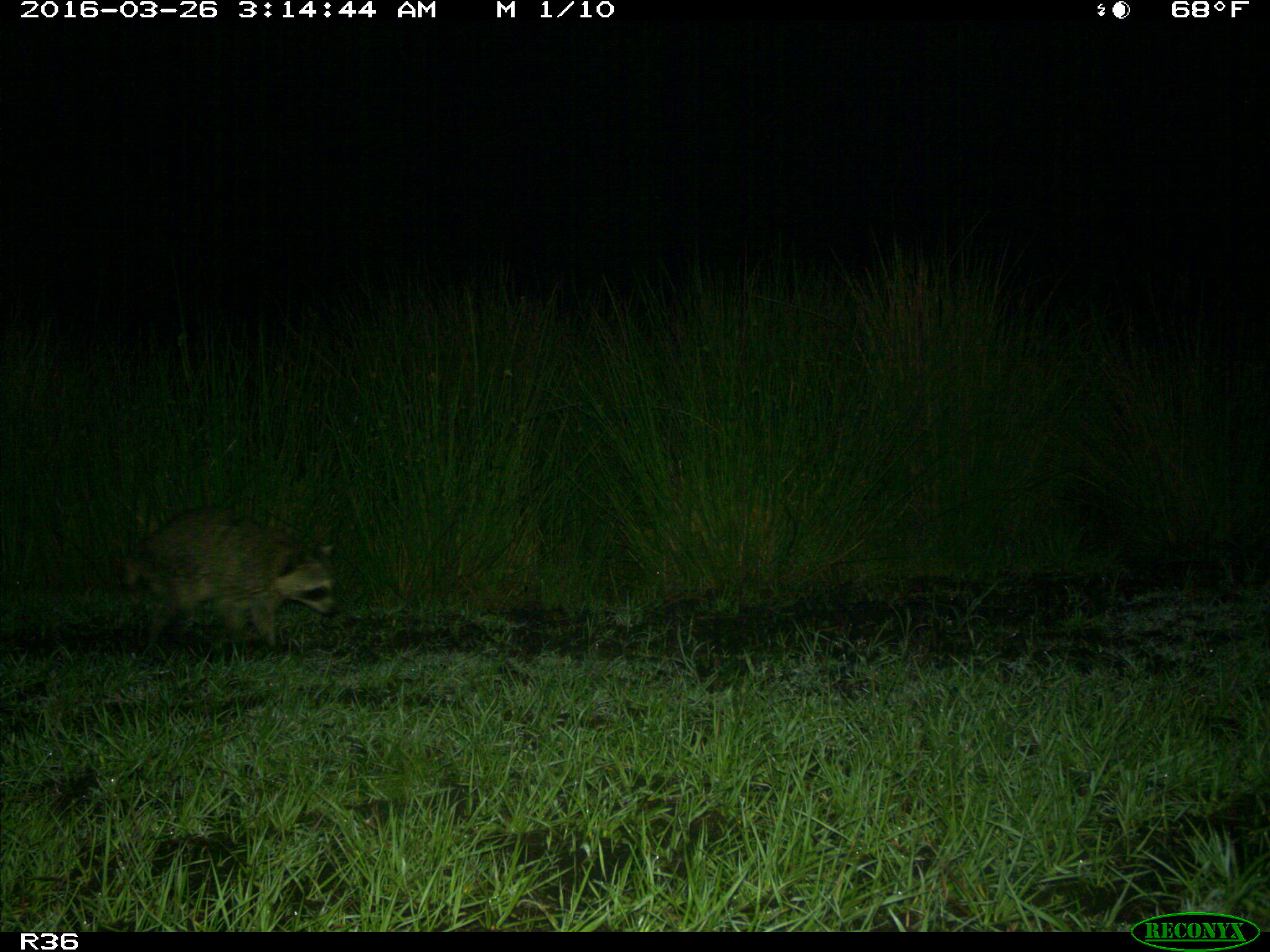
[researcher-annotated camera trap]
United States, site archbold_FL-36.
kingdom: Animalia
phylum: Chordata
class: Mammalia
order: Carnivora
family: Procyonidae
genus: Procyon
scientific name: Procyon lotor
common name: common raccoon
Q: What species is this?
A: Procyon lotor (common raccoon).